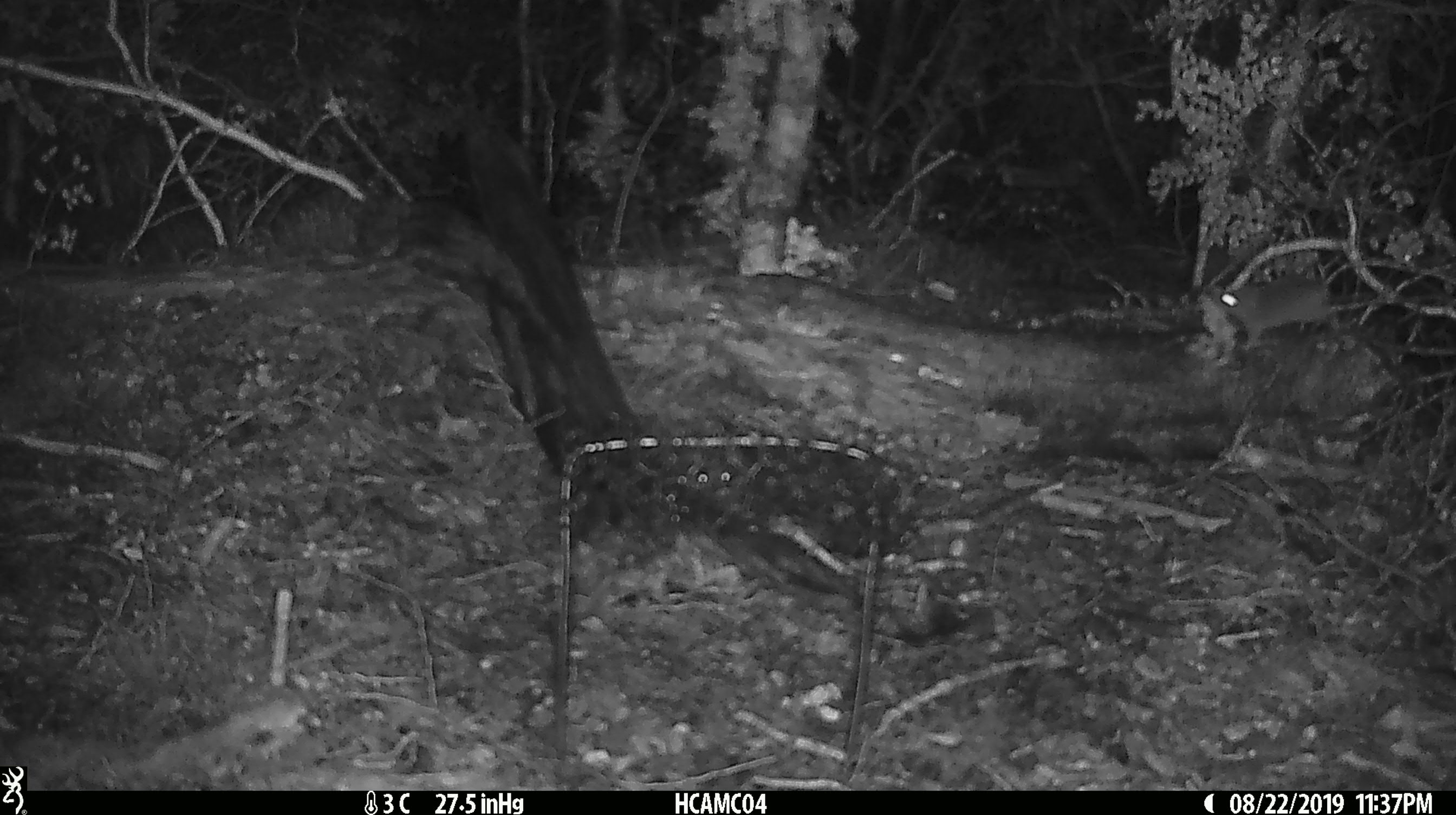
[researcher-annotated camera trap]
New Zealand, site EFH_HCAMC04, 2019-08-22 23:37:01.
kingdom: Animalia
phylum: Chordata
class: Mammalia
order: Rodentia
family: Muridae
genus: Mus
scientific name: Mus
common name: mouse